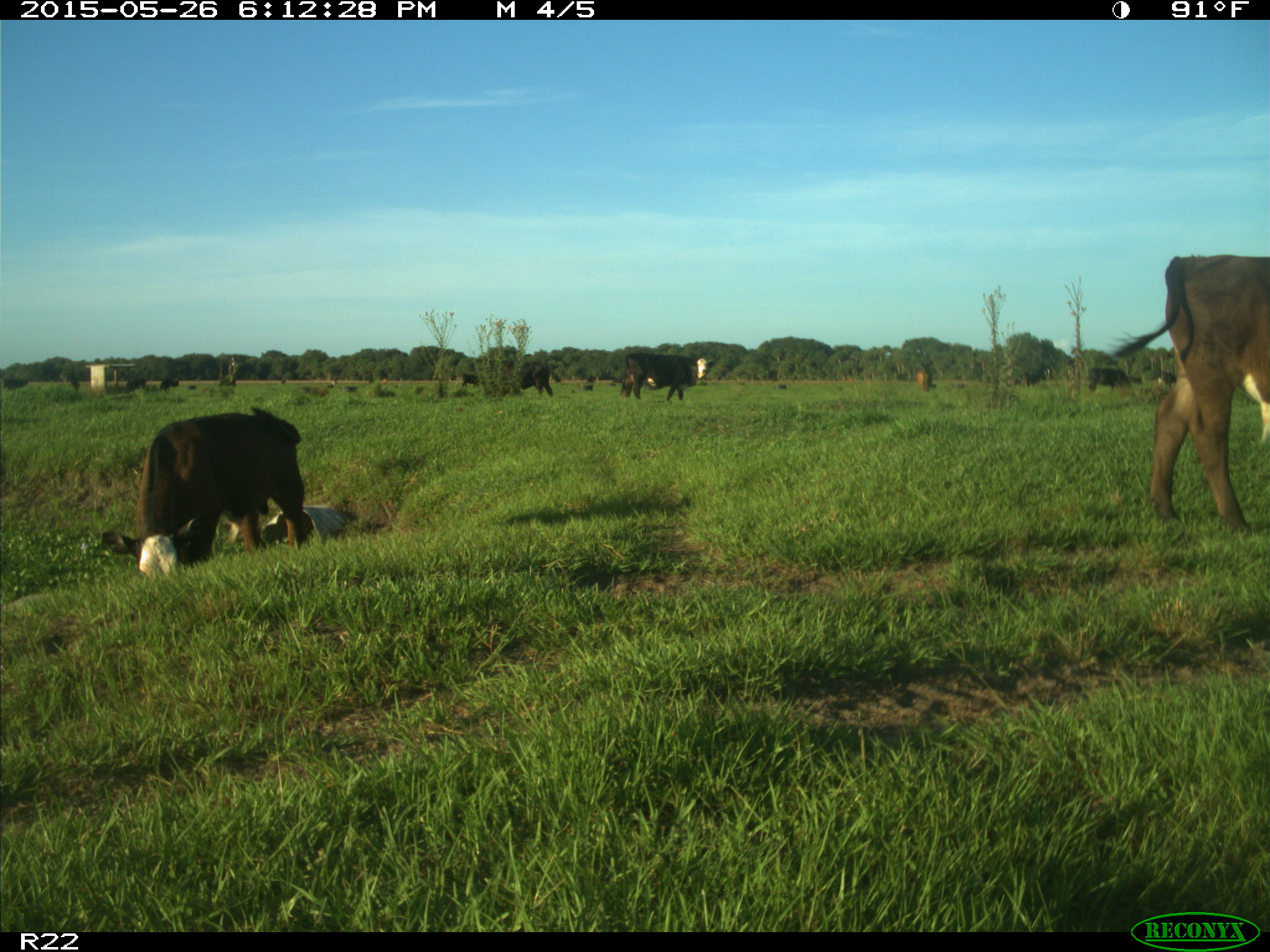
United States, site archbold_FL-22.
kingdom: Animalia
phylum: Chordata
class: Mammalia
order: Artiodactyla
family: Bovidae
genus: Bos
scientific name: Bos taurus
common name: domestic cow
Bos taurus (domestic cow).